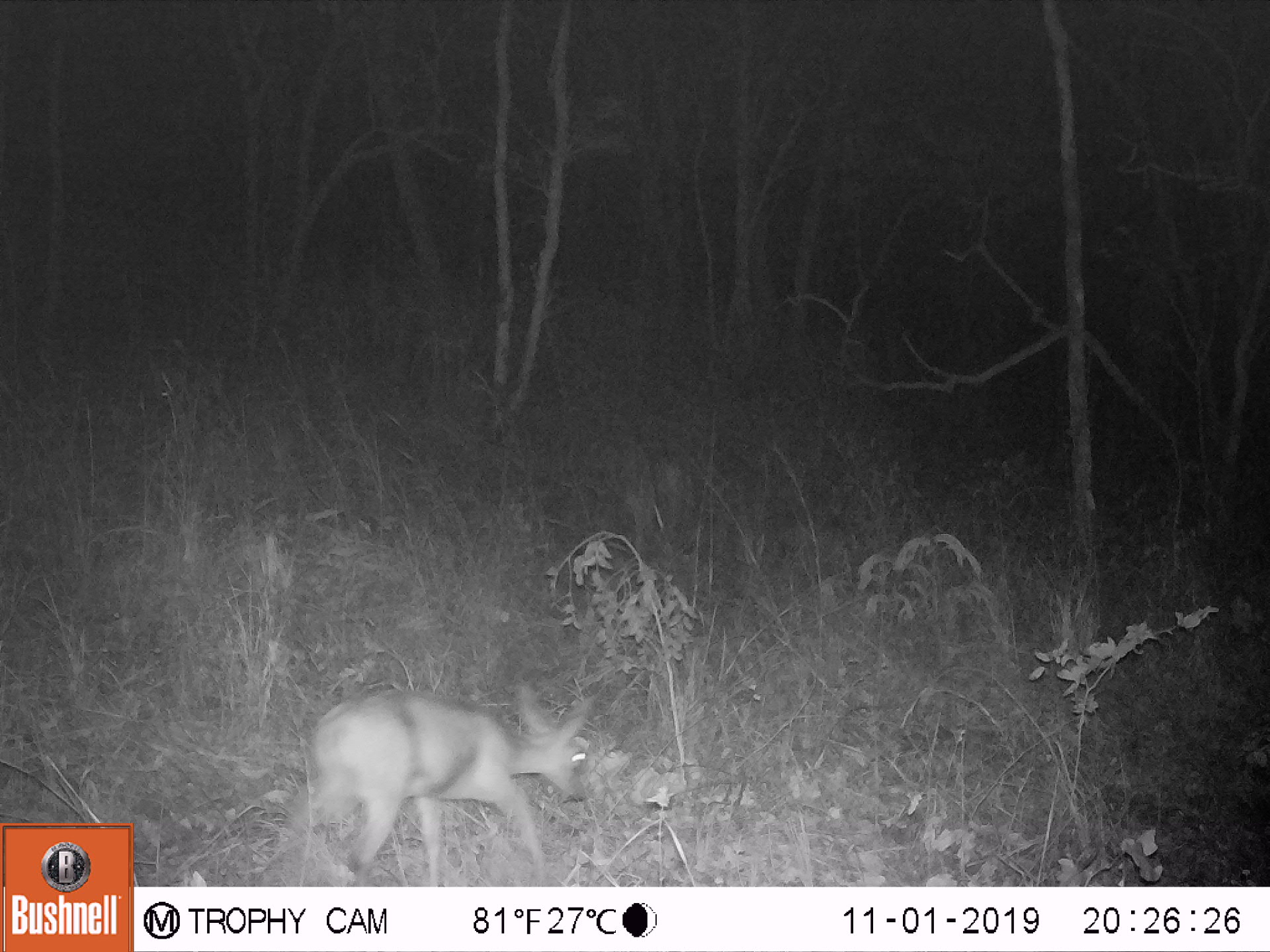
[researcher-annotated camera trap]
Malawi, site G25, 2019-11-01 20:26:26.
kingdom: Animalia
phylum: Chordata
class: Mammalia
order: Artiodactyla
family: Bovidae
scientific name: Antilopinae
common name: small antelope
Small antelope (Antilopinae), count 1.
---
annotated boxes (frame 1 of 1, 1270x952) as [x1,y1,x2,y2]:
small antelope: [254,678,604,884]